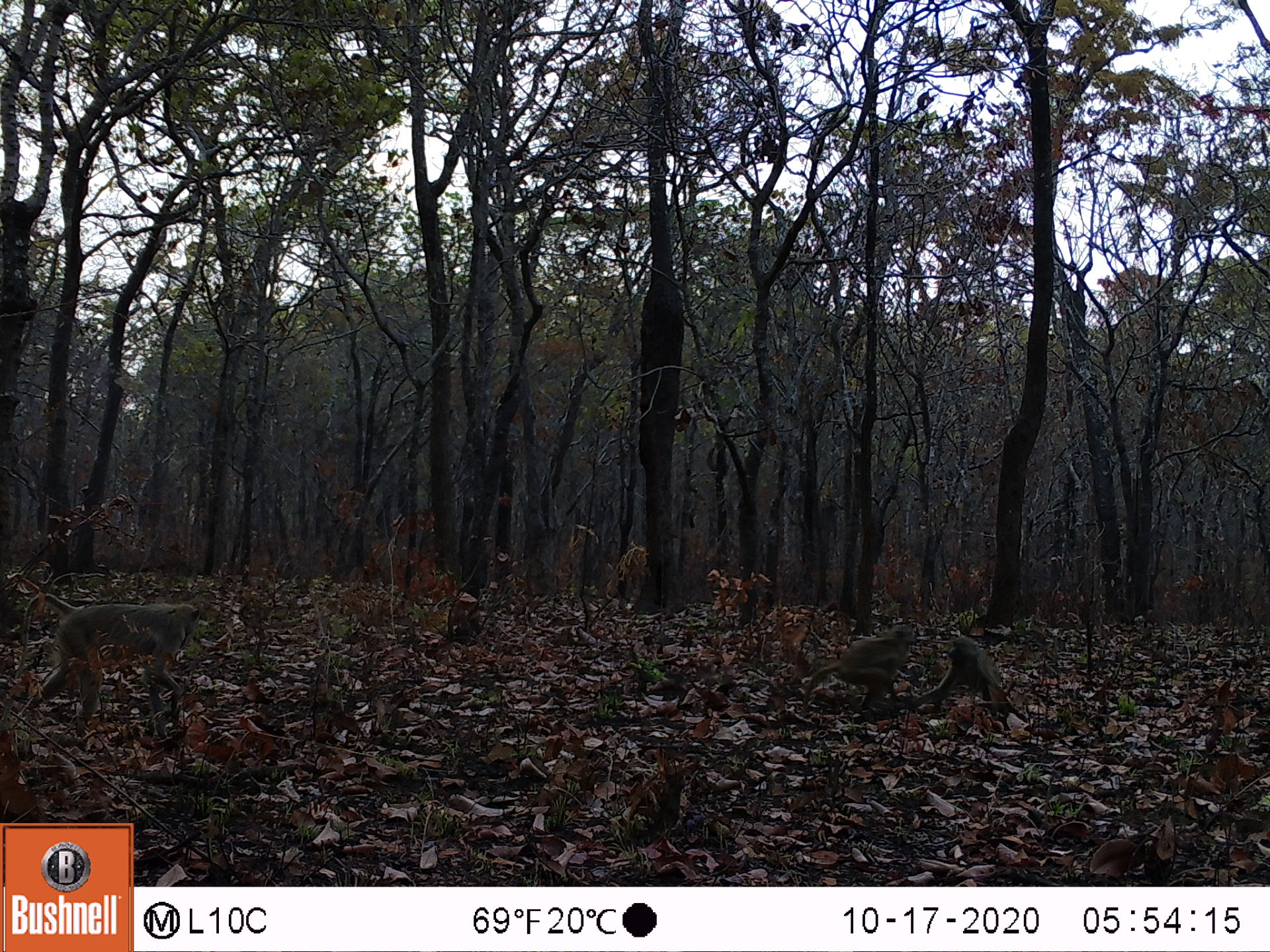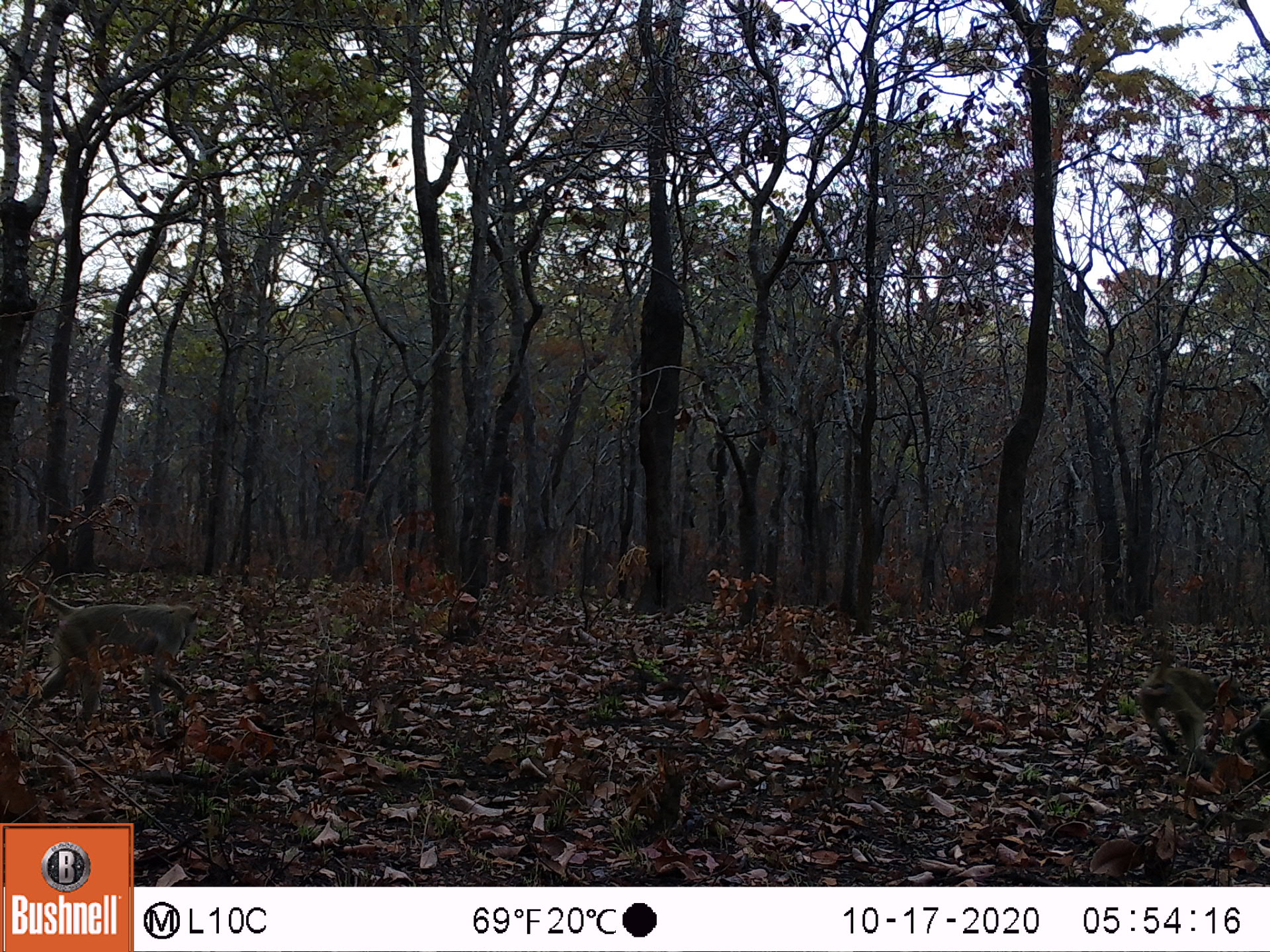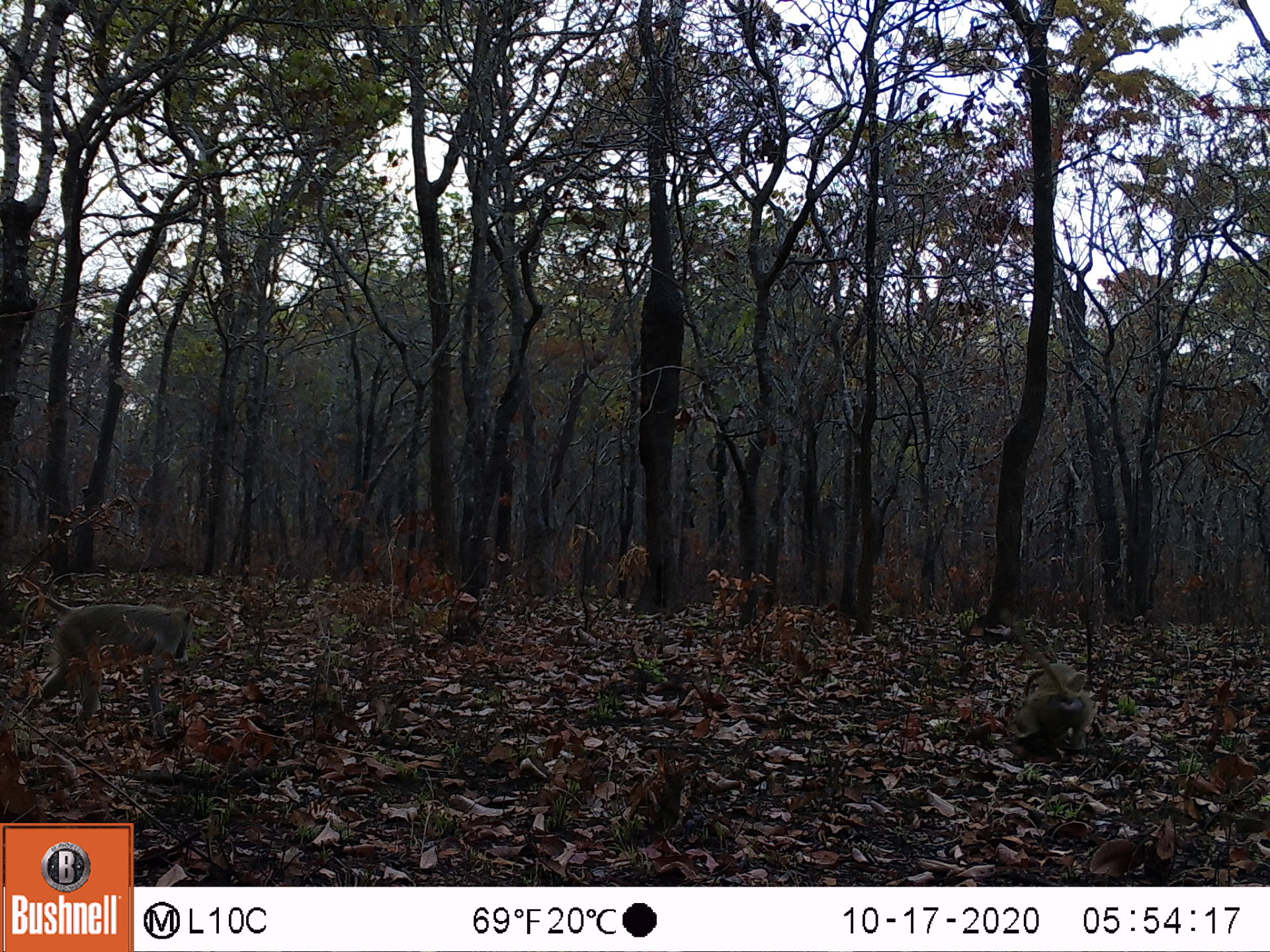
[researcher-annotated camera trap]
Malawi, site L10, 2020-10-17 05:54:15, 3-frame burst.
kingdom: Animalia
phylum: Chordata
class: Mammalia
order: Primates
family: Cercopithecidae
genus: Papio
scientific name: Papio cynocephalus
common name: yellow baboon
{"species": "yellow baboon (Papio cynocephalus)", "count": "3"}